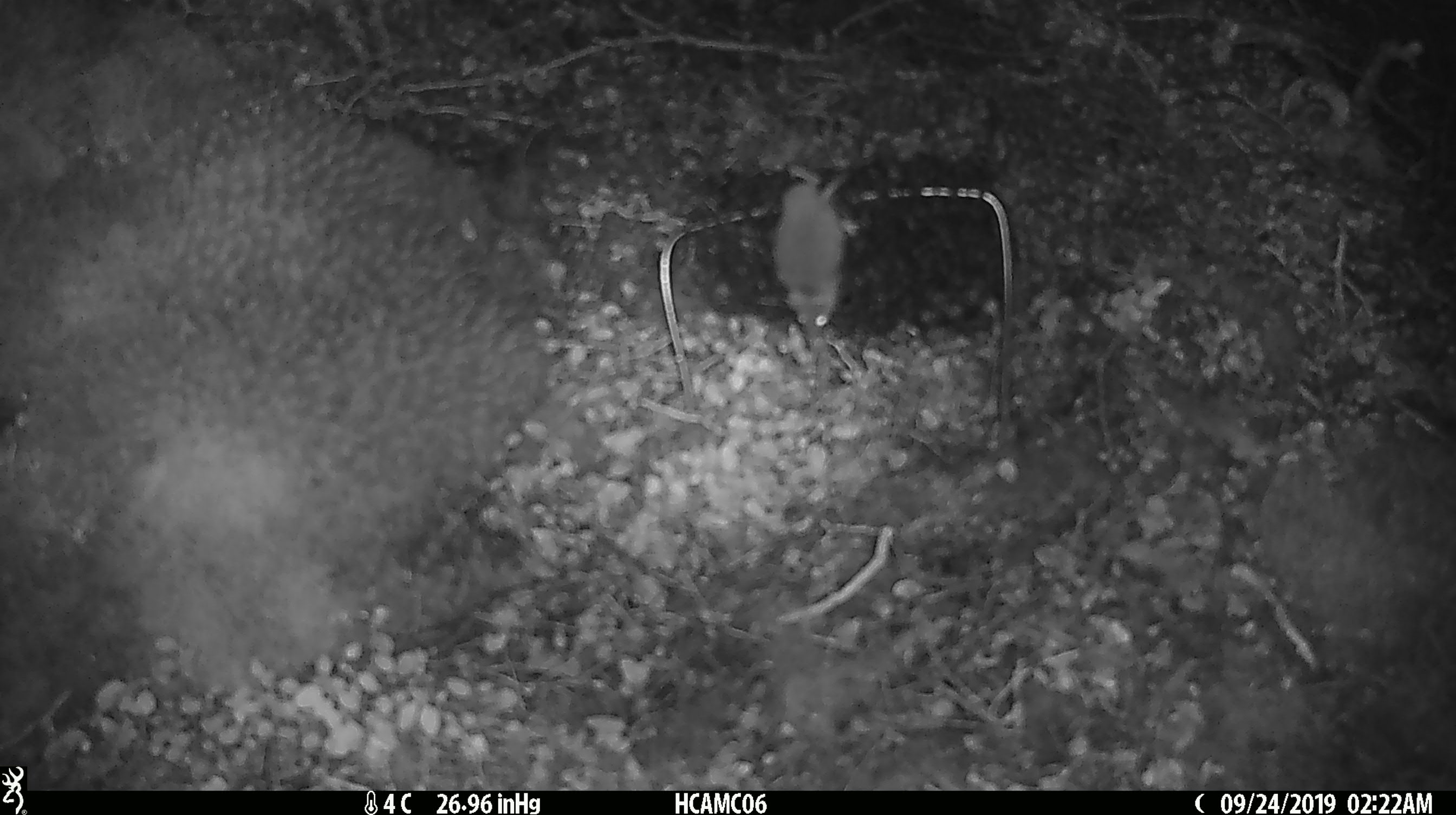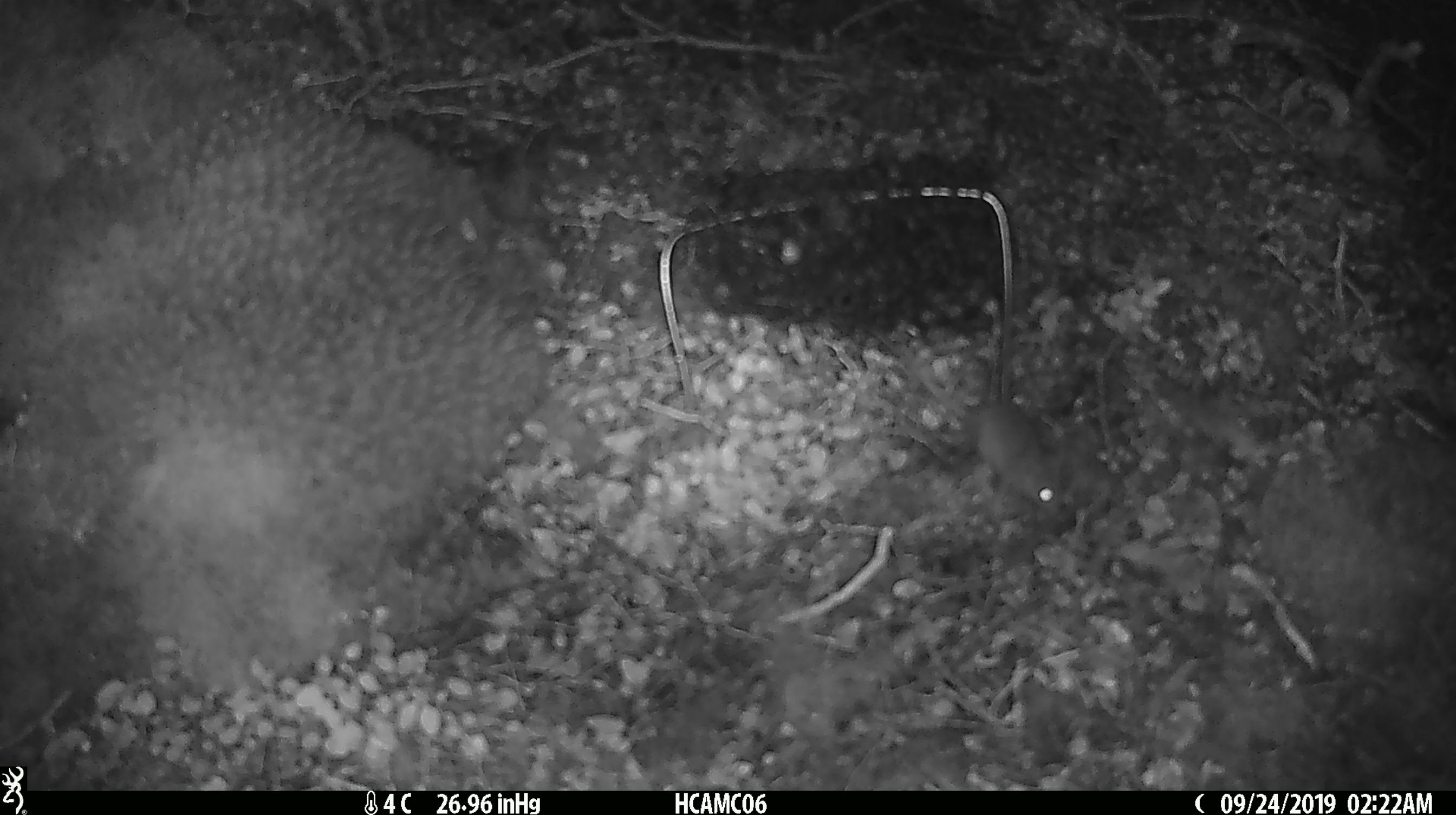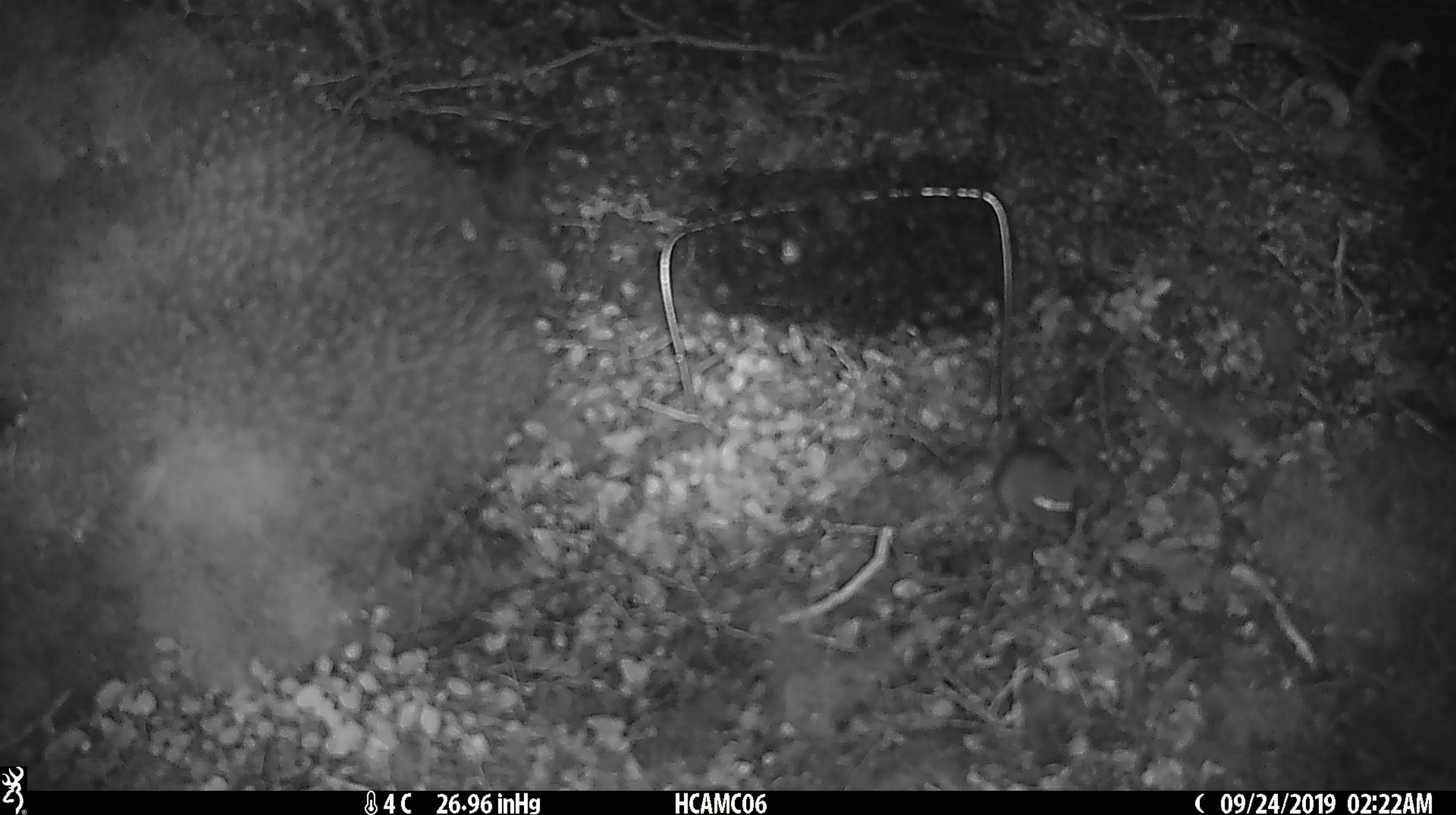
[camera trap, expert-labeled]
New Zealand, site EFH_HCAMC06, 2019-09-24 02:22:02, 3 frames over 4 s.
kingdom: Animalia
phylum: Chordata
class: Mammalia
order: Rodentia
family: Muridae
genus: Mus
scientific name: Mus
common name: mouse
Mouse (Mus).